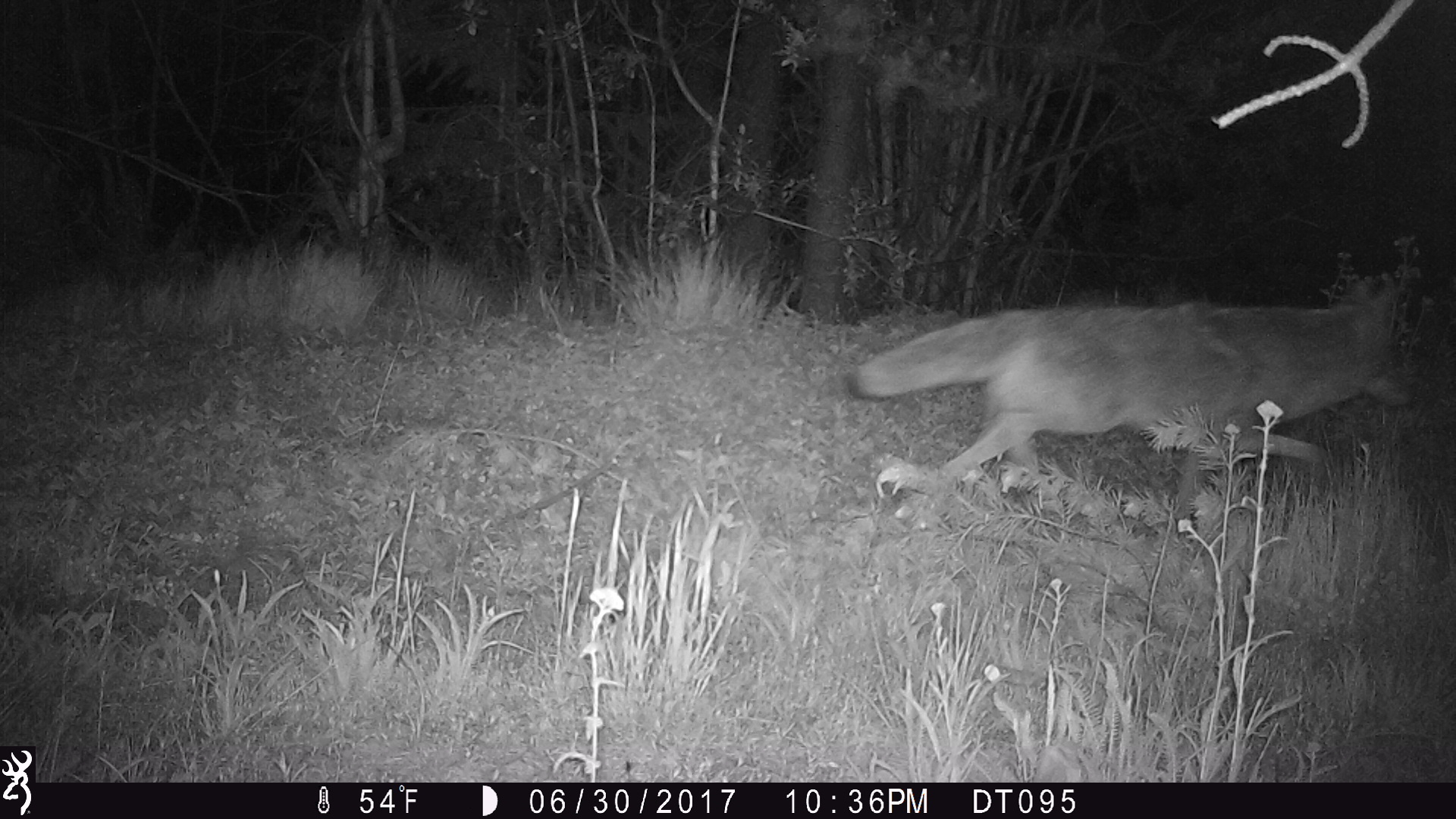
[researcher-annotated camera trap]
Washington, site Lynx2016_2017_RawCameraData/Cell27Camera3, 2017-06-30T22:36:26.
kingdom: Animalia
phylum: Chordata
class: Mammalia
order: Carnivora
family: Canidae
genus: Canis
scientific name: Canis latrans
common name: coyote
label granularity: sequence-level